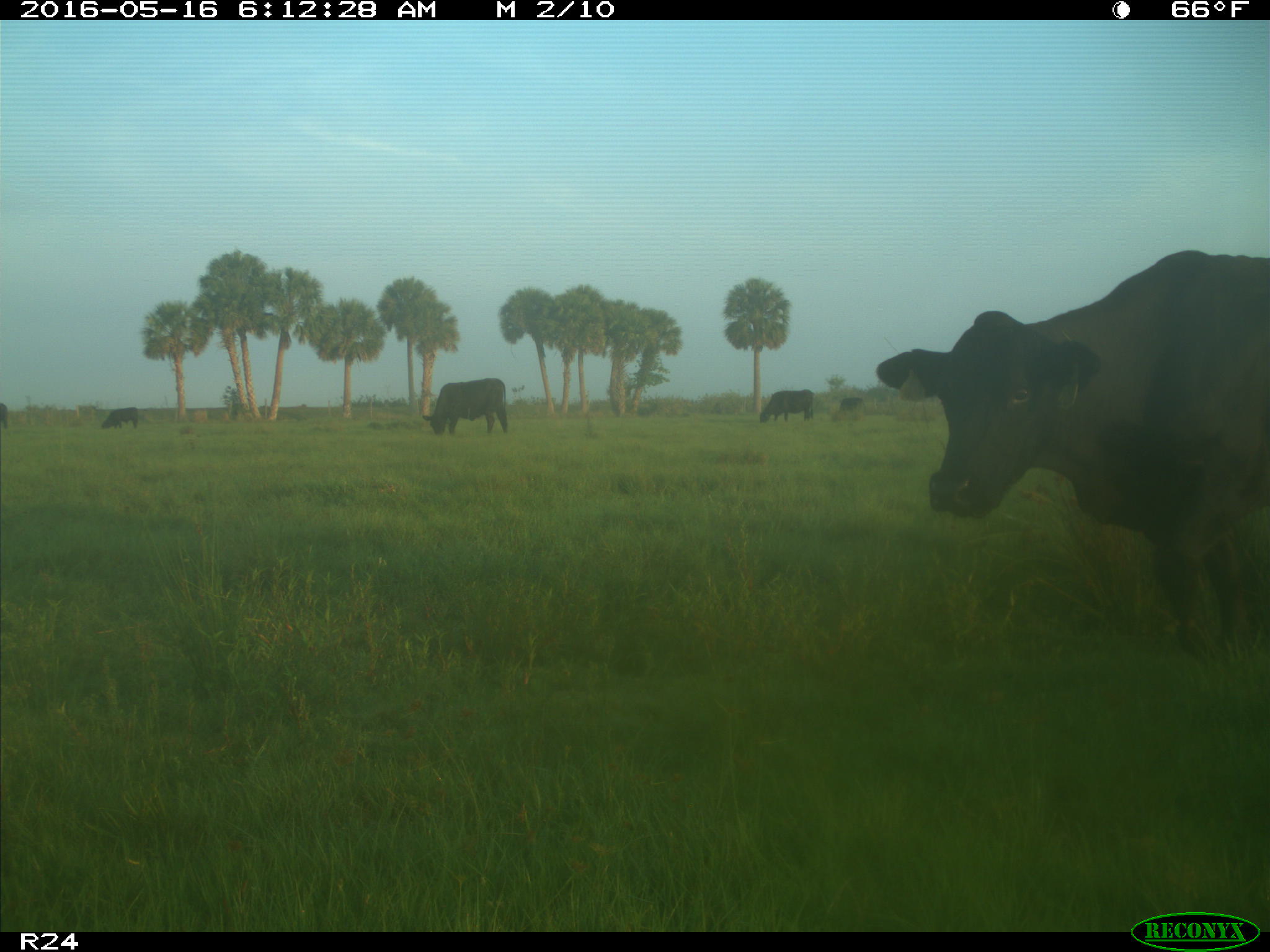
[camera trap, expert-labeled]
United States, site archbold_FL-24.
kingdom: Animalia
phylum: Chordata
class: Mammalia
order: Artiodactyla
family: Bovidae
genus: Bos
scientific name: Bos taurus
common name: domestic cow